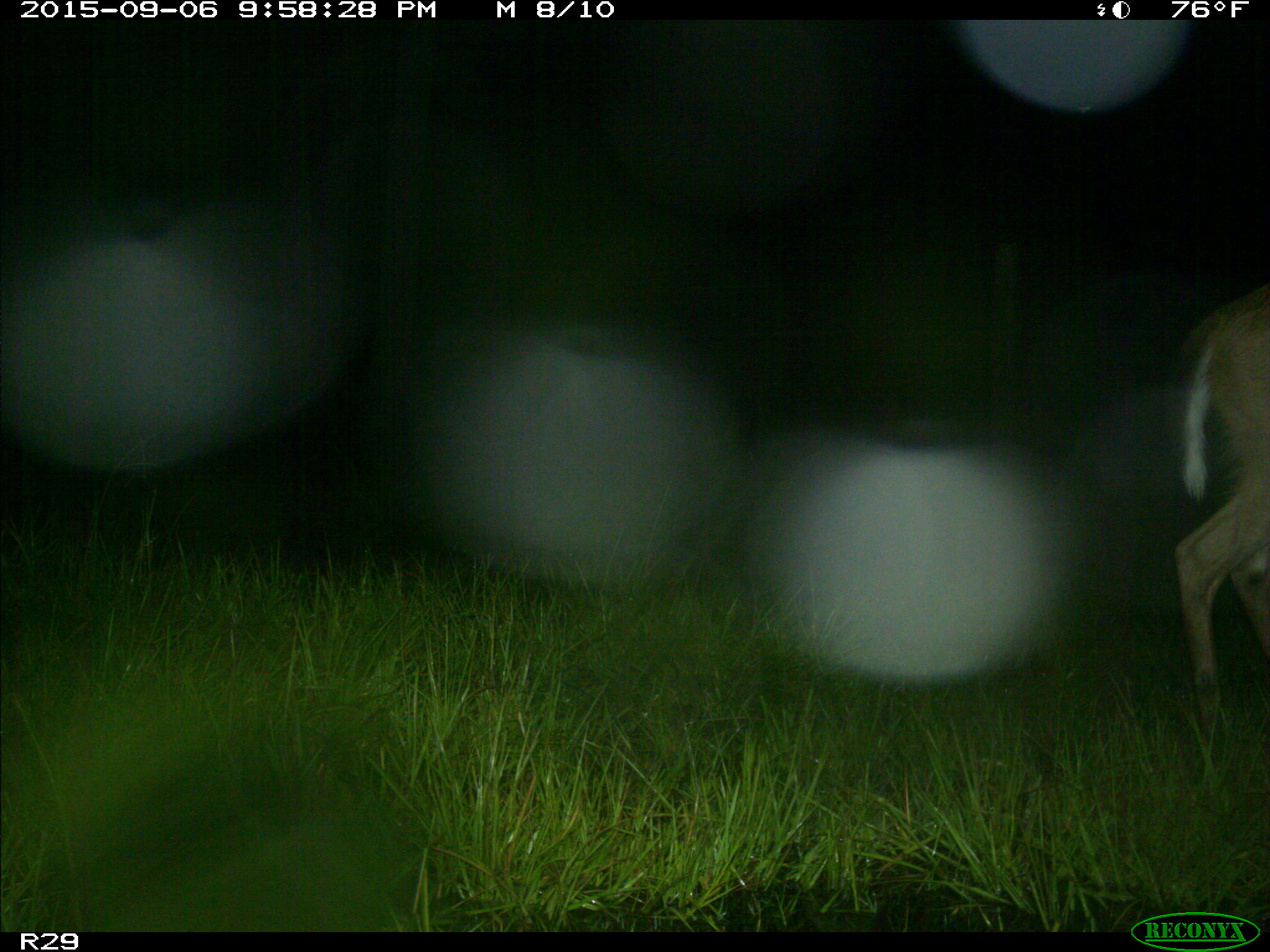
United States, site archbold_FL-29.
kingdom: Animalia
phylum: Chordata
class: Mammalia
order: Artiodactyla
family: Cervidae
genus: Odocoileus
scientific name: Odocoileus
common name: deer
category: unidentified deer